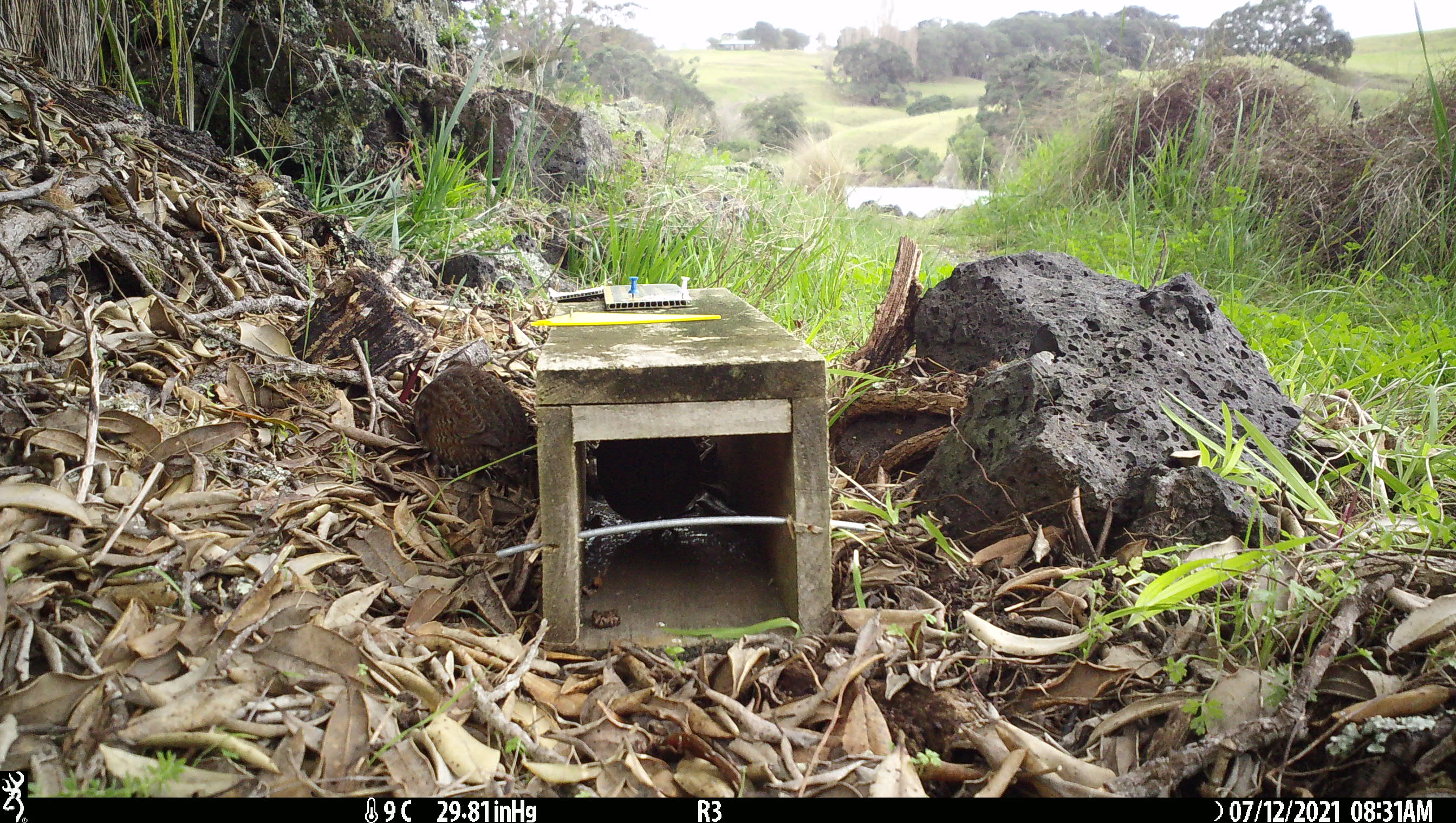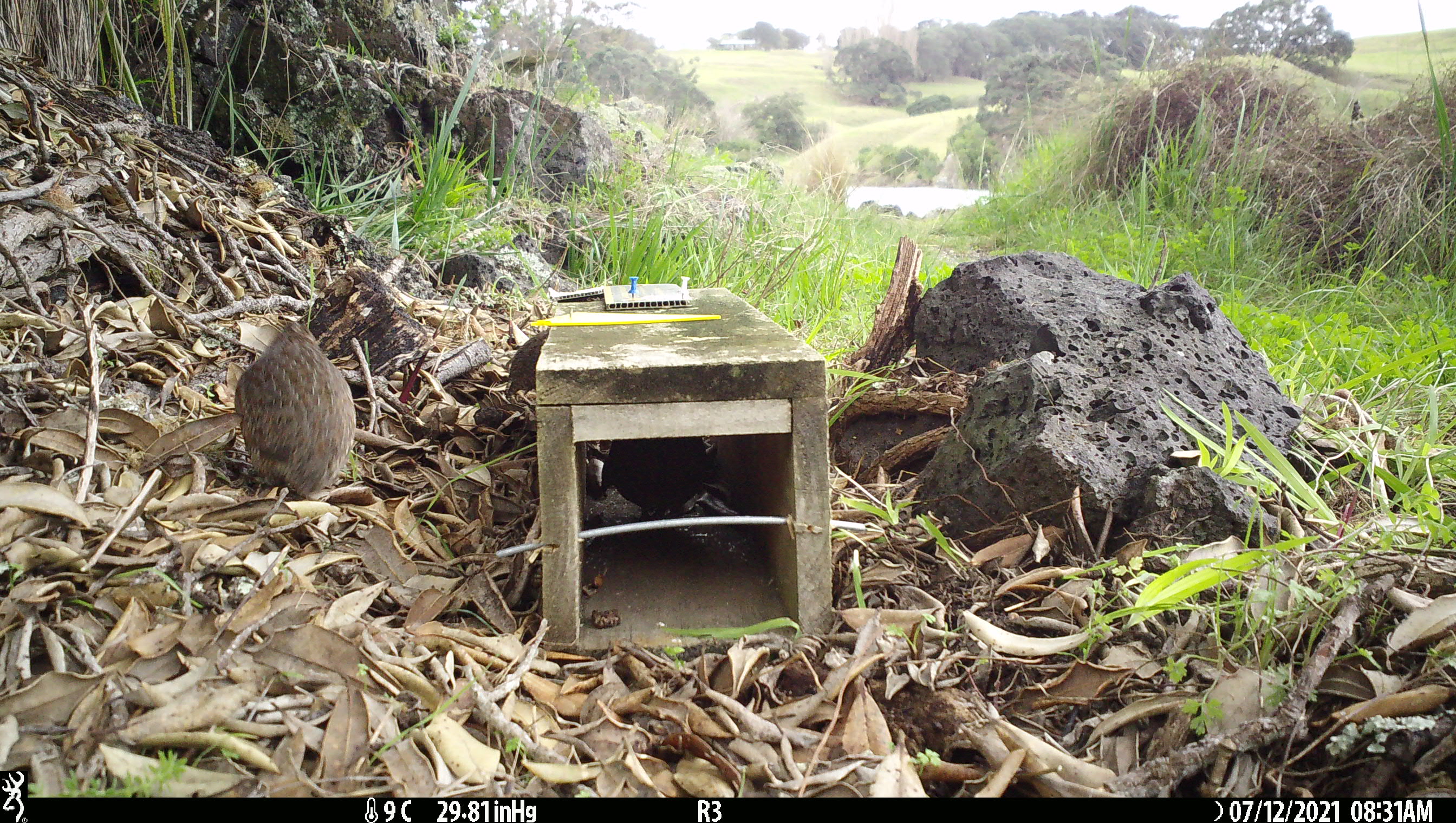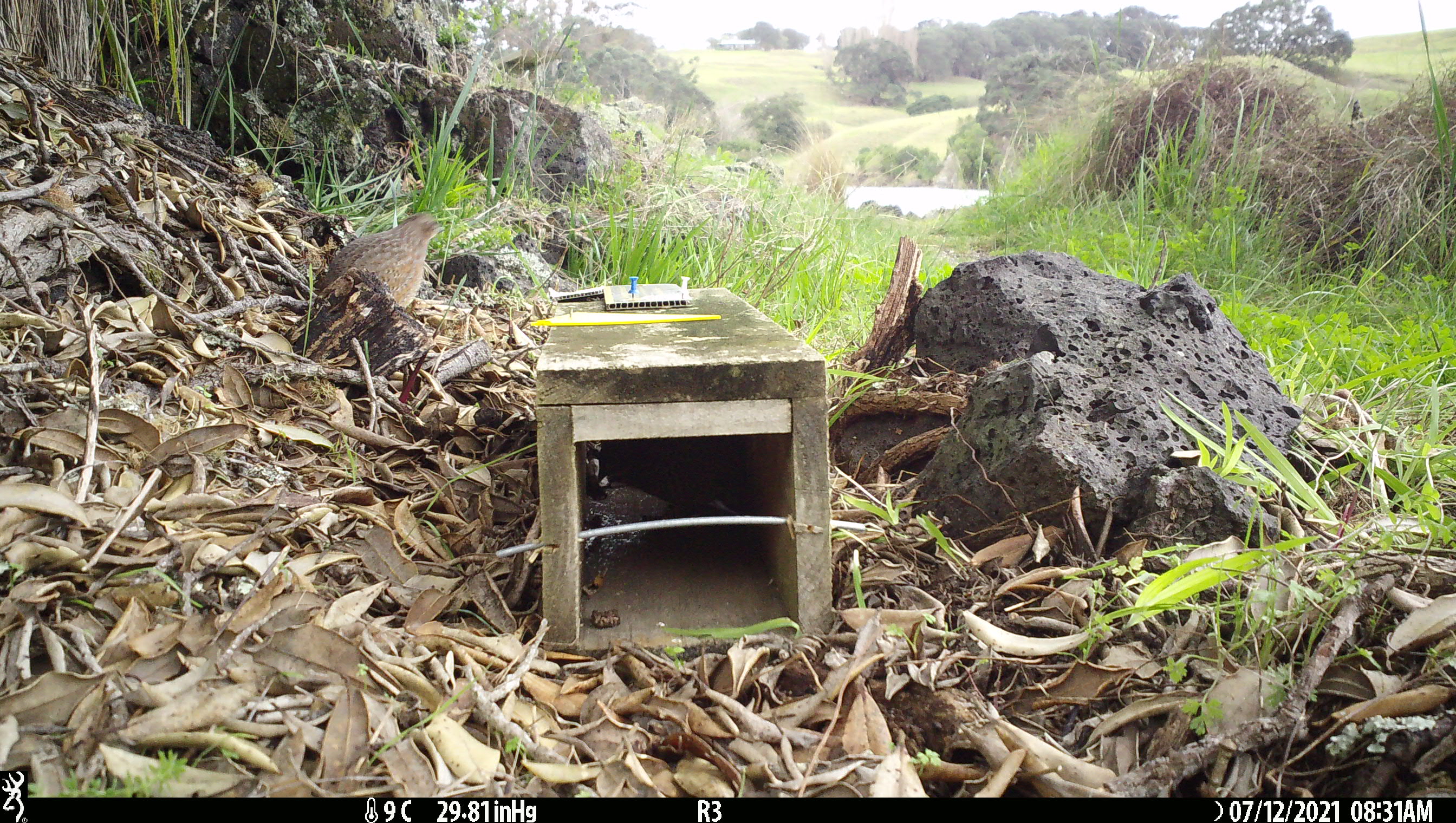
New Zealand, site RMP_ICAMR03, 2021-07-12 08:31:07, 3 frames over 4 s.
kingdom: Animalia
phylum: Chordata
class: Aves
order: Galliformes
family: Phasianidae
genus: Synoicus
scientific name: Synoicus ypsilophorus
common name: brown quail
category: quail brown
Quail brown (brown quail) (Synoicus ypsilophorus).